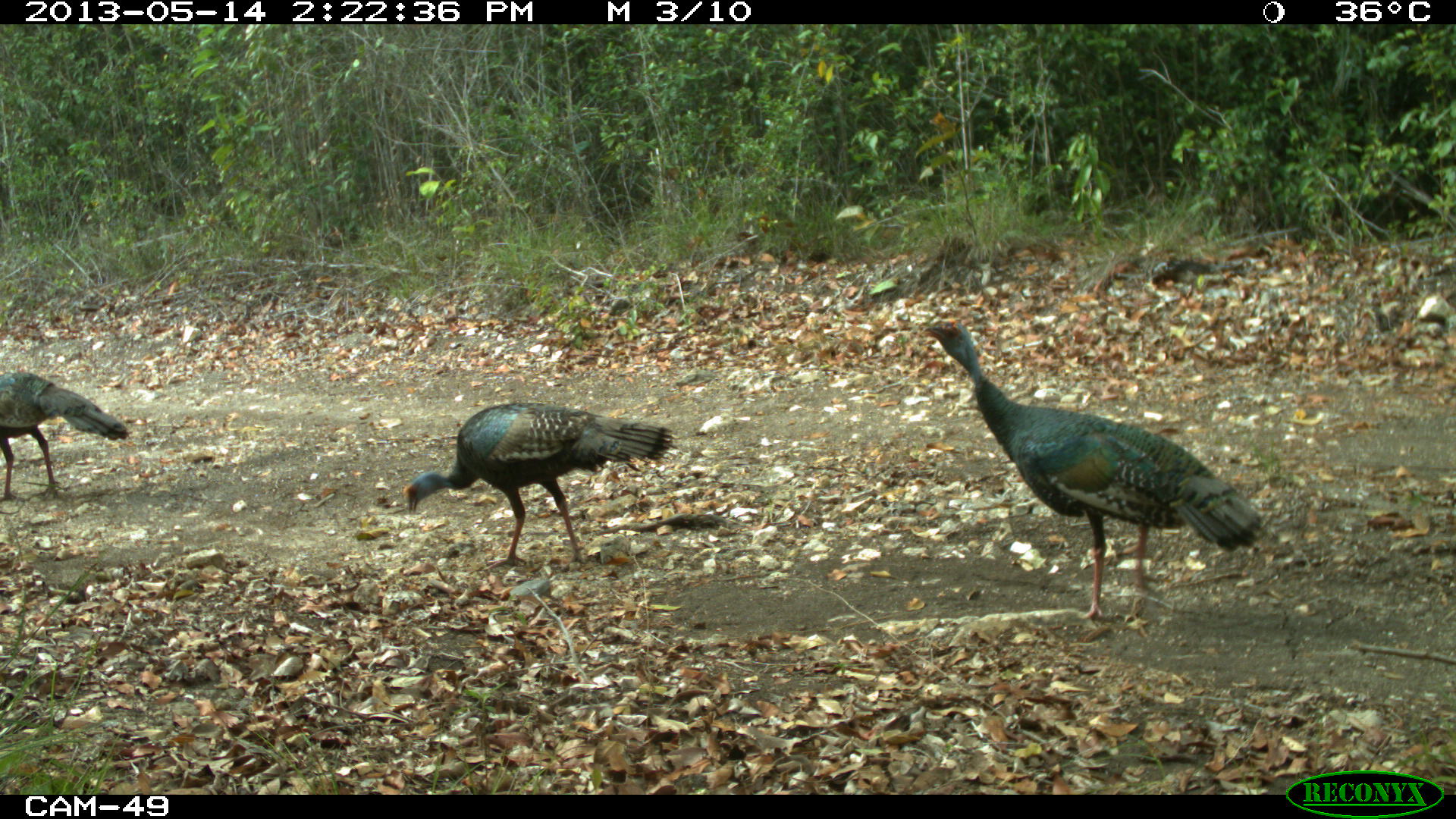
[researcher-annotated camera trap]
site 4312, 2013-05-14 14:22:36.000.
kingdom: Animalia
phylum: Chordata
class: Aves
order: Galliformes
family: Phasianidae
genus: Meleagris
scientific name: Meleagris ocellata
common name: ocellated turkey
Meleagris ocellata (ocellated turkey), count 4.